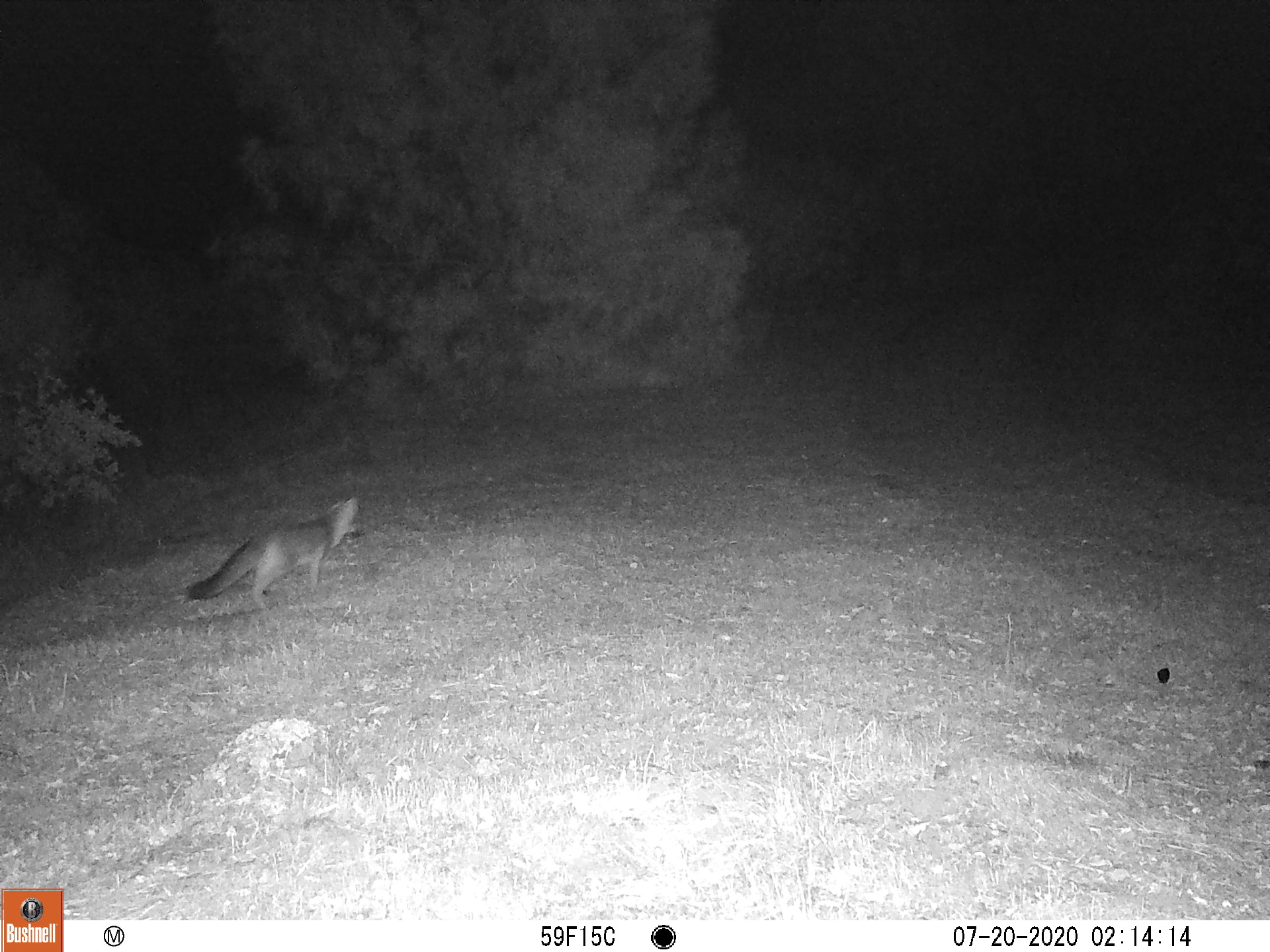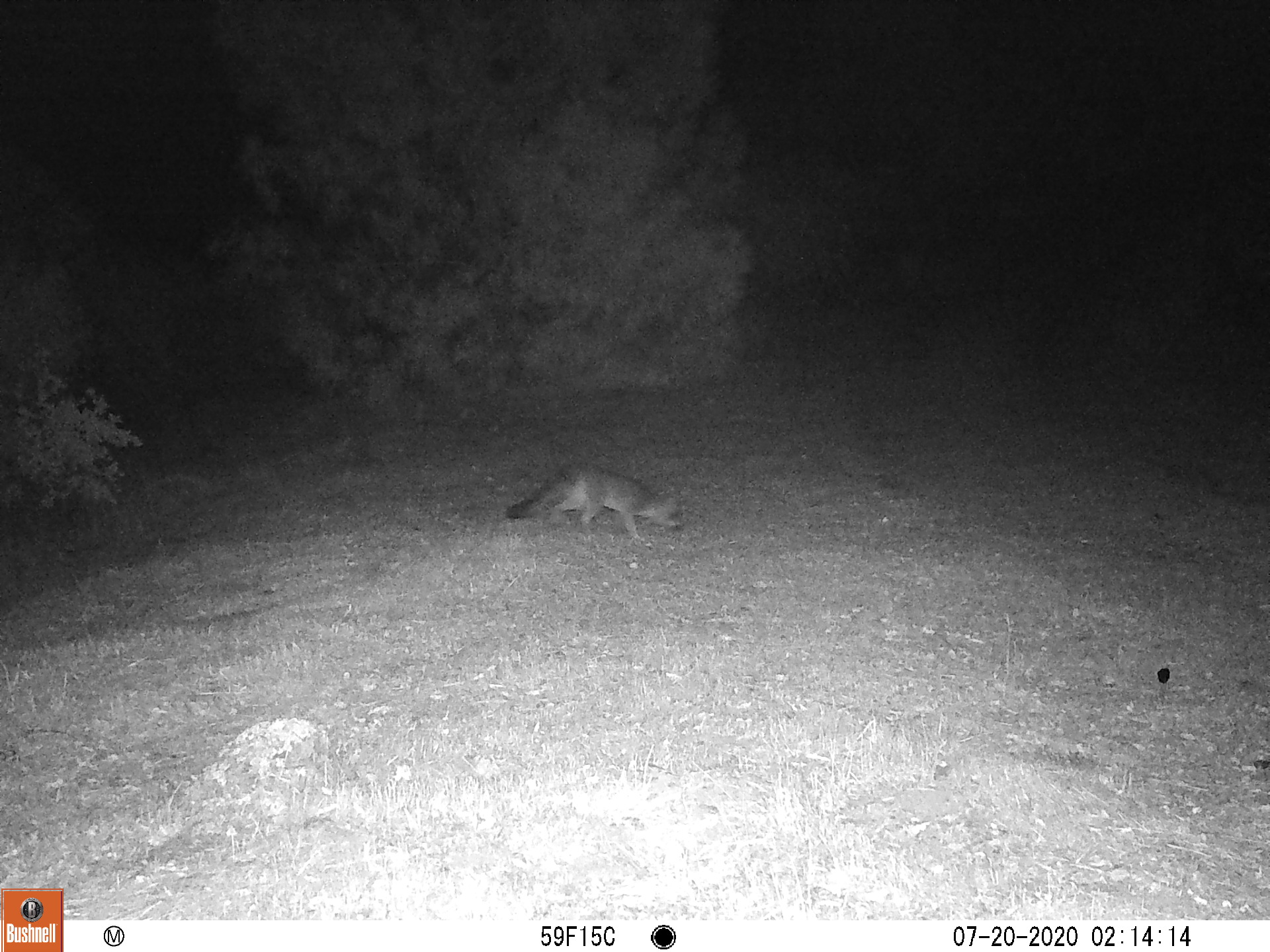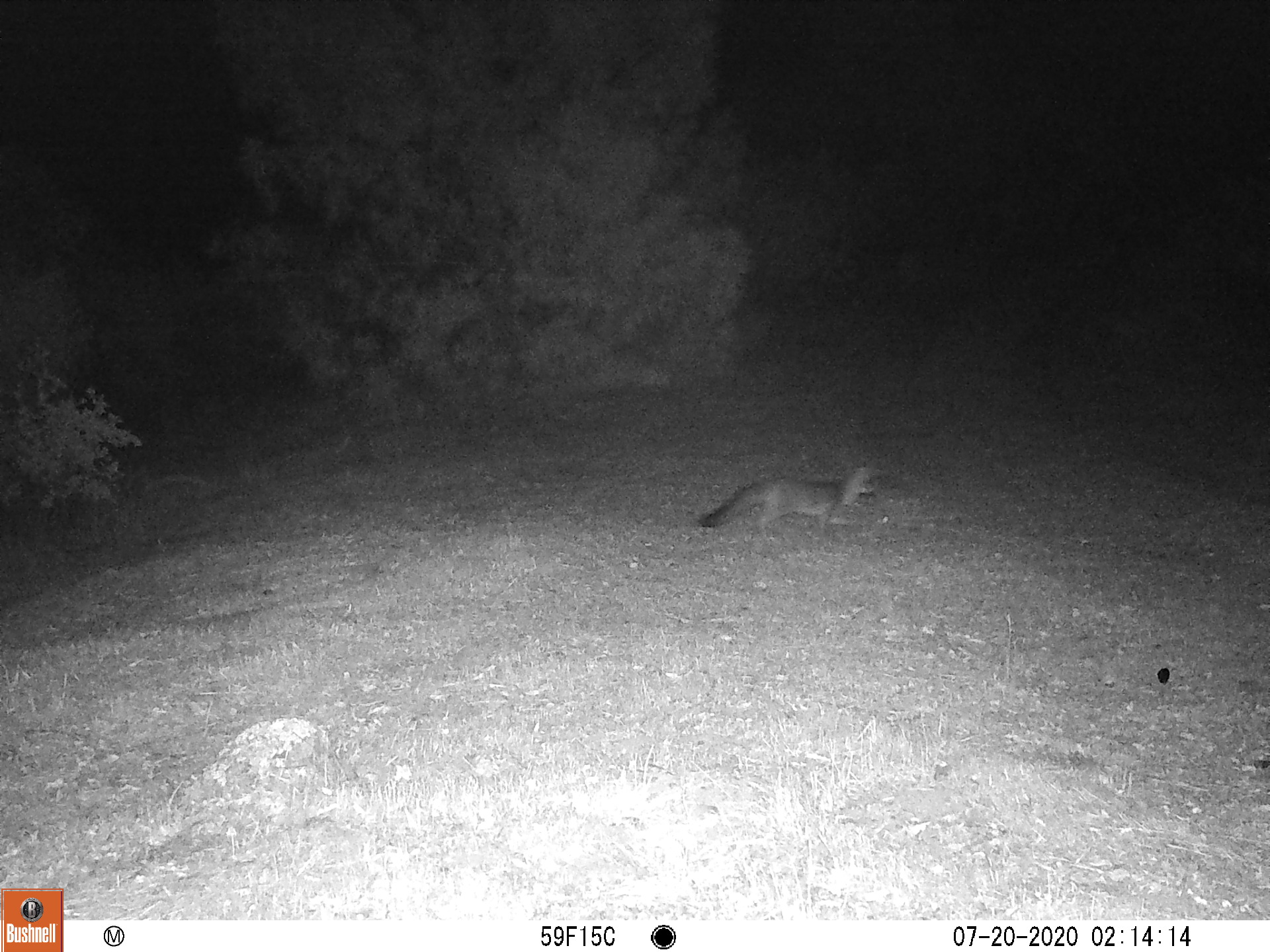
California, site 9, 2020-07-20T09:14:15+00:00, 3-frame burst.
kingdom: Animalia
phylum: Chordata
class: Mammalia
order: Carnivora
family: Canidae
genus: Urocyon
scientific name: Urocyon cinereoargenteus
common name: gray fox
Gray fox (Urocyon cinereoargenteus).